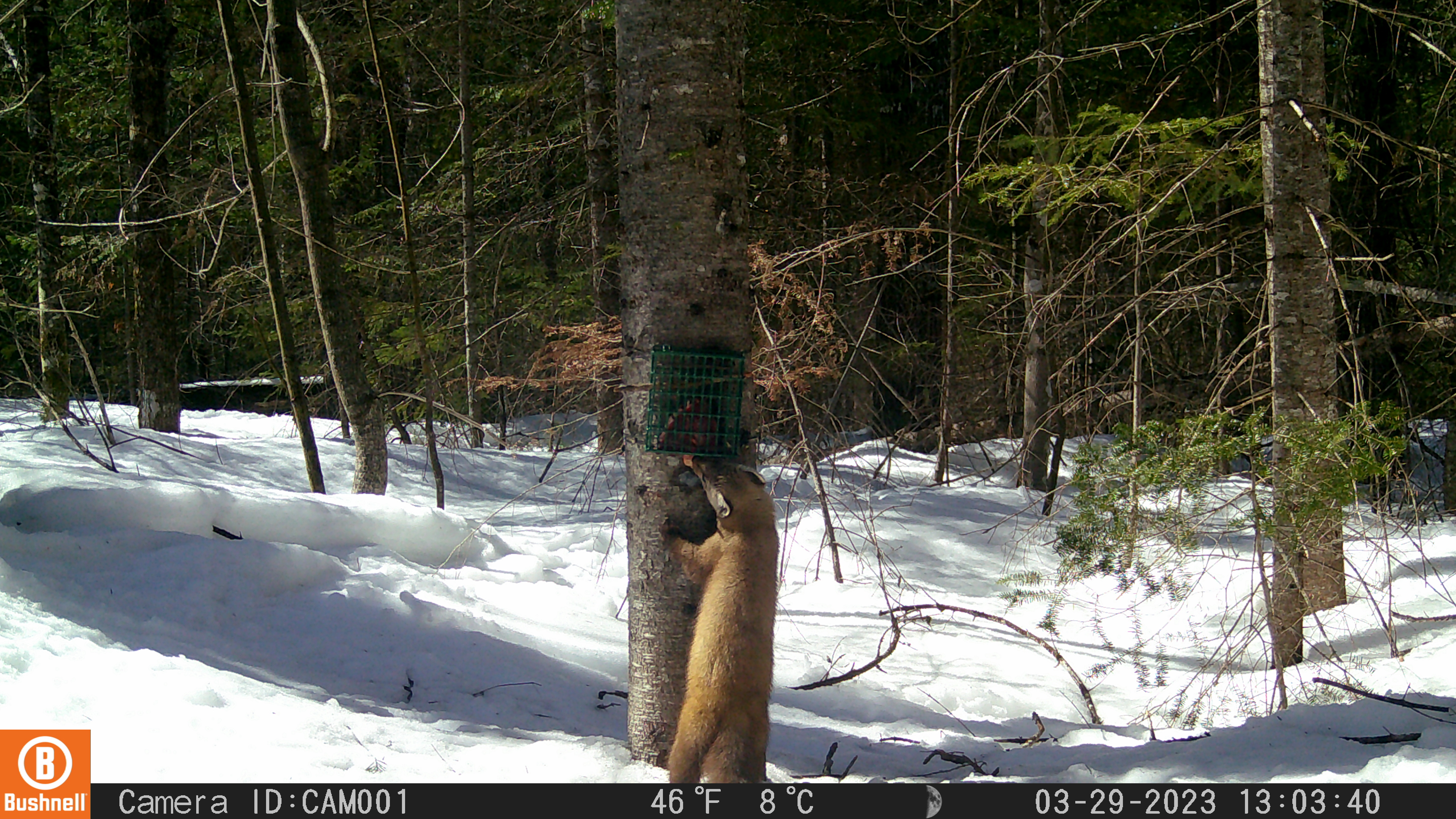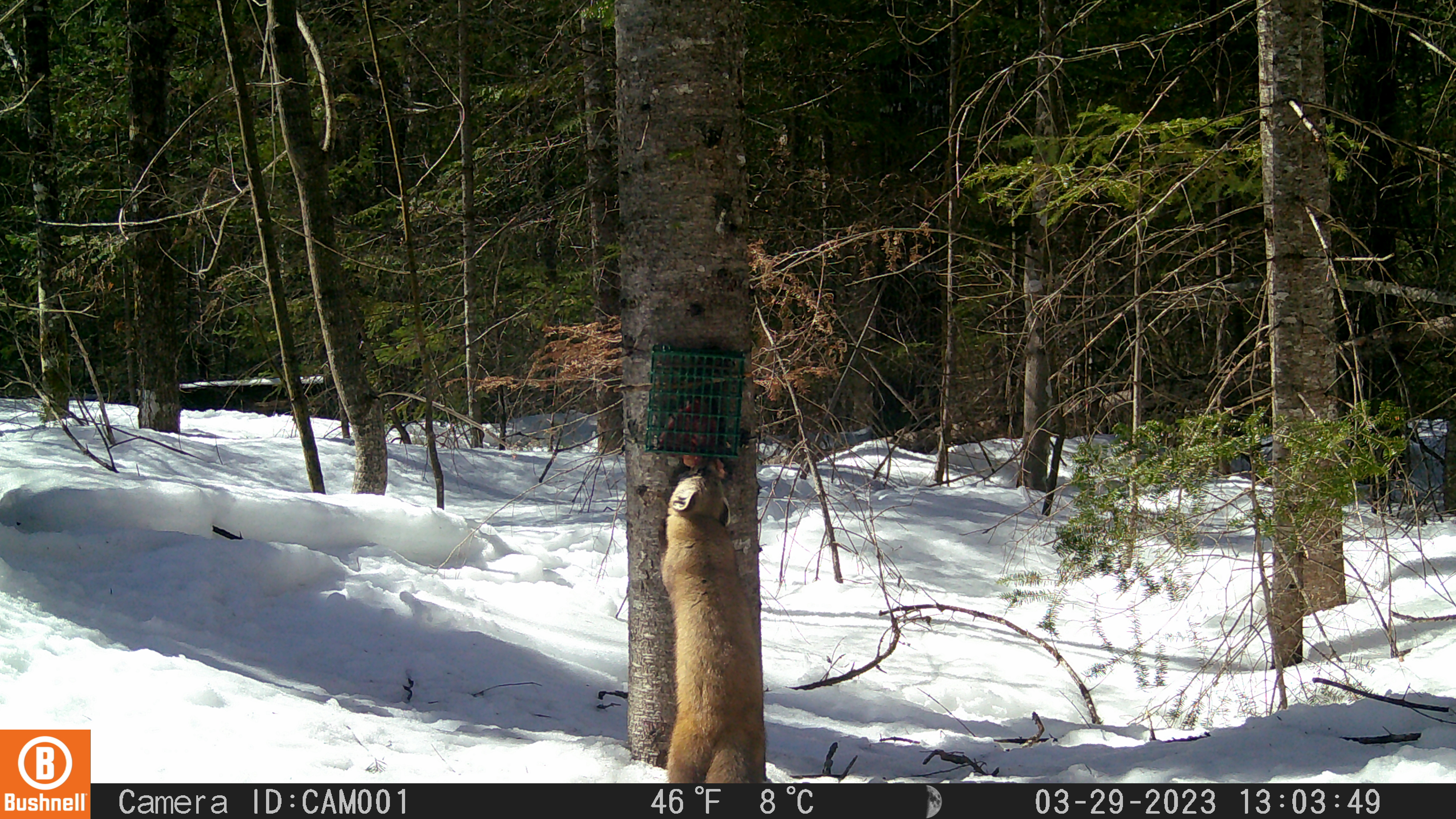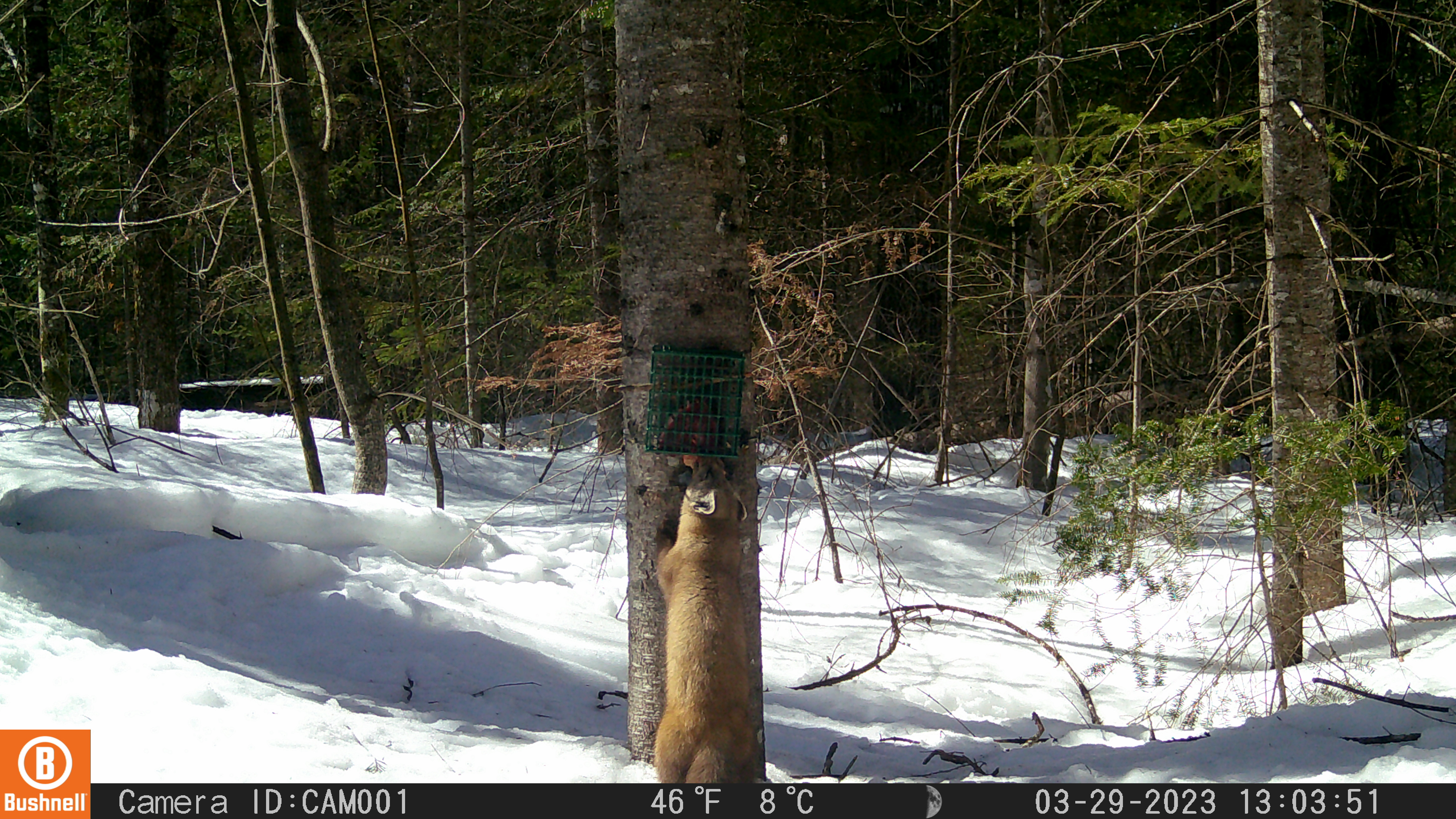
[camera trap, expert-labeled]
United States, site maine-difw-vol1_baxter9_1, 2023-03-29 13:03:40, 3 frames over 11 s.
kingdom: Animalia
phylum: Chordata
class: Mammalia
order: Carnivora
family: Mustelidae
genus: Martes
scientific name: Martes americana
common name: american marten